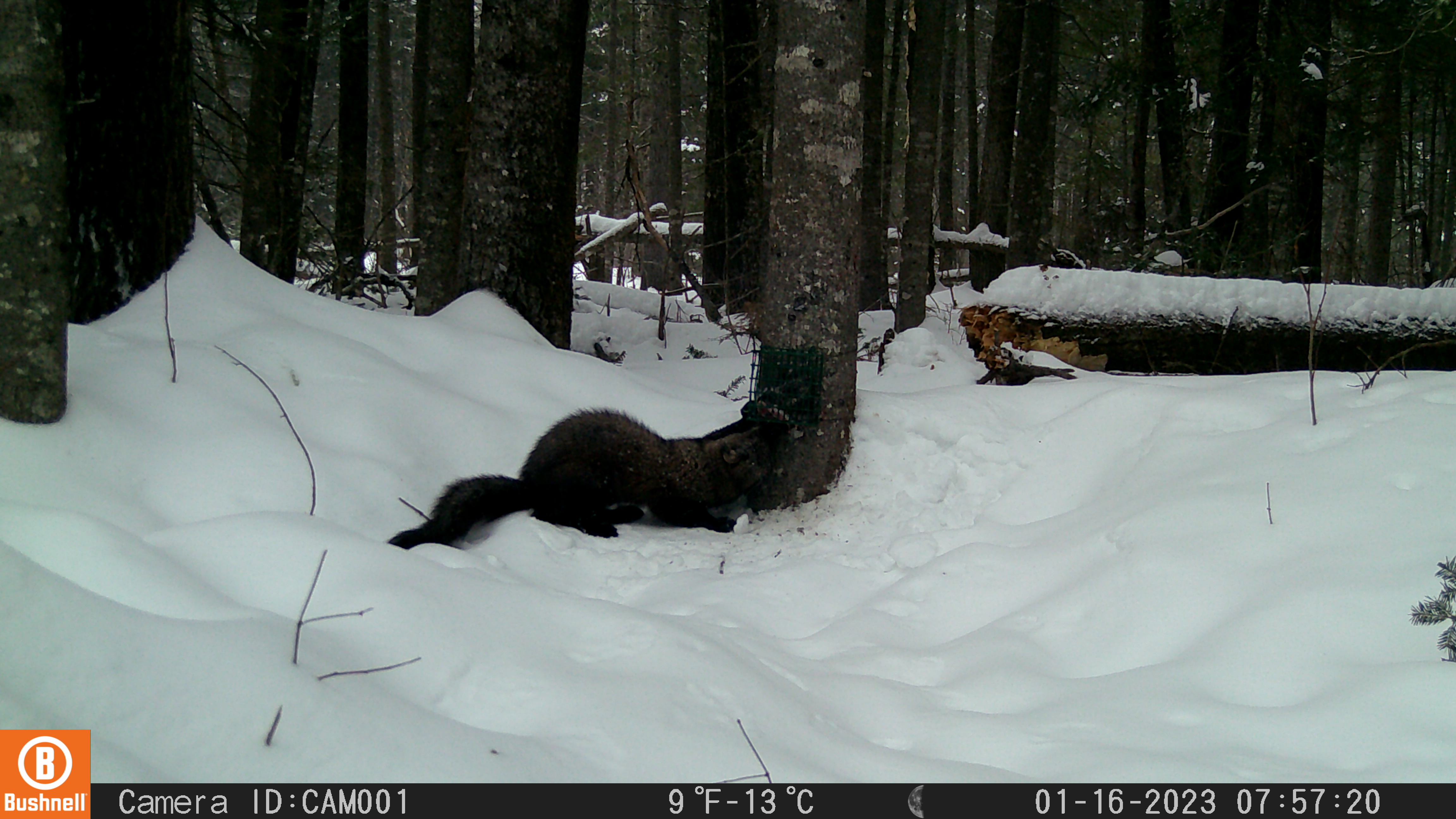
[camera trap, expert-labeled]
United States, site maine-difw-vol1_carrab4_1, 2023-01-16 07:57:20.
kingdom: Animalia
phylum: Chordata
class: Mammalia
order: Carnivora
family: Mustelidae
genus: Pekania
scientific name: Pekania pennanti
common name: fisher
Fisher (Pekania pennanti).